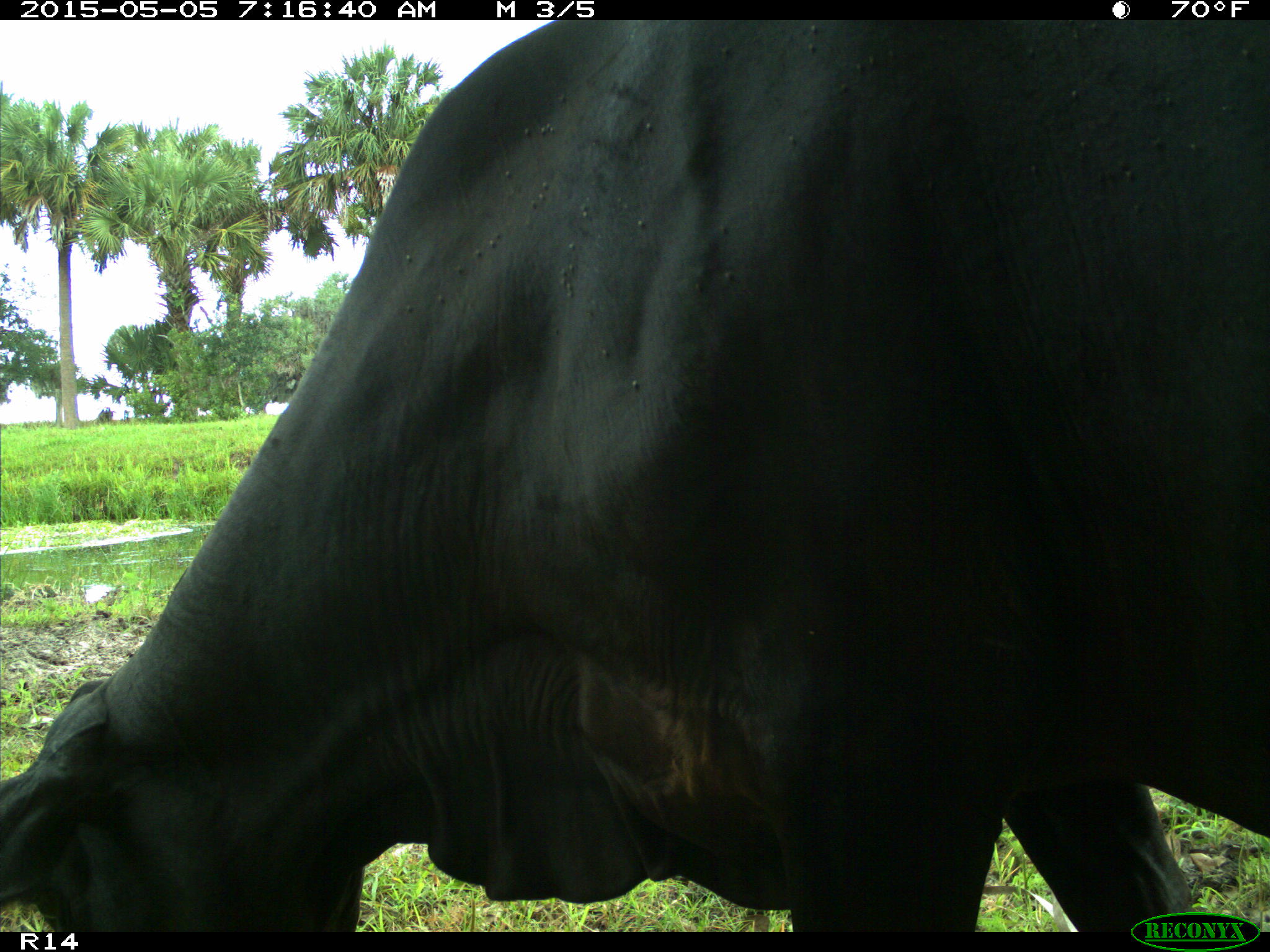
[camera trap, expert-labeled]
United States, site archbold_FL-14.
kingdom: Animalia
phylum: Chordata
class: Mammalia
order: Artiodactyla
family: Bovidae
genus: Bos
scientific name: Bos taurus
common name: domestic cow